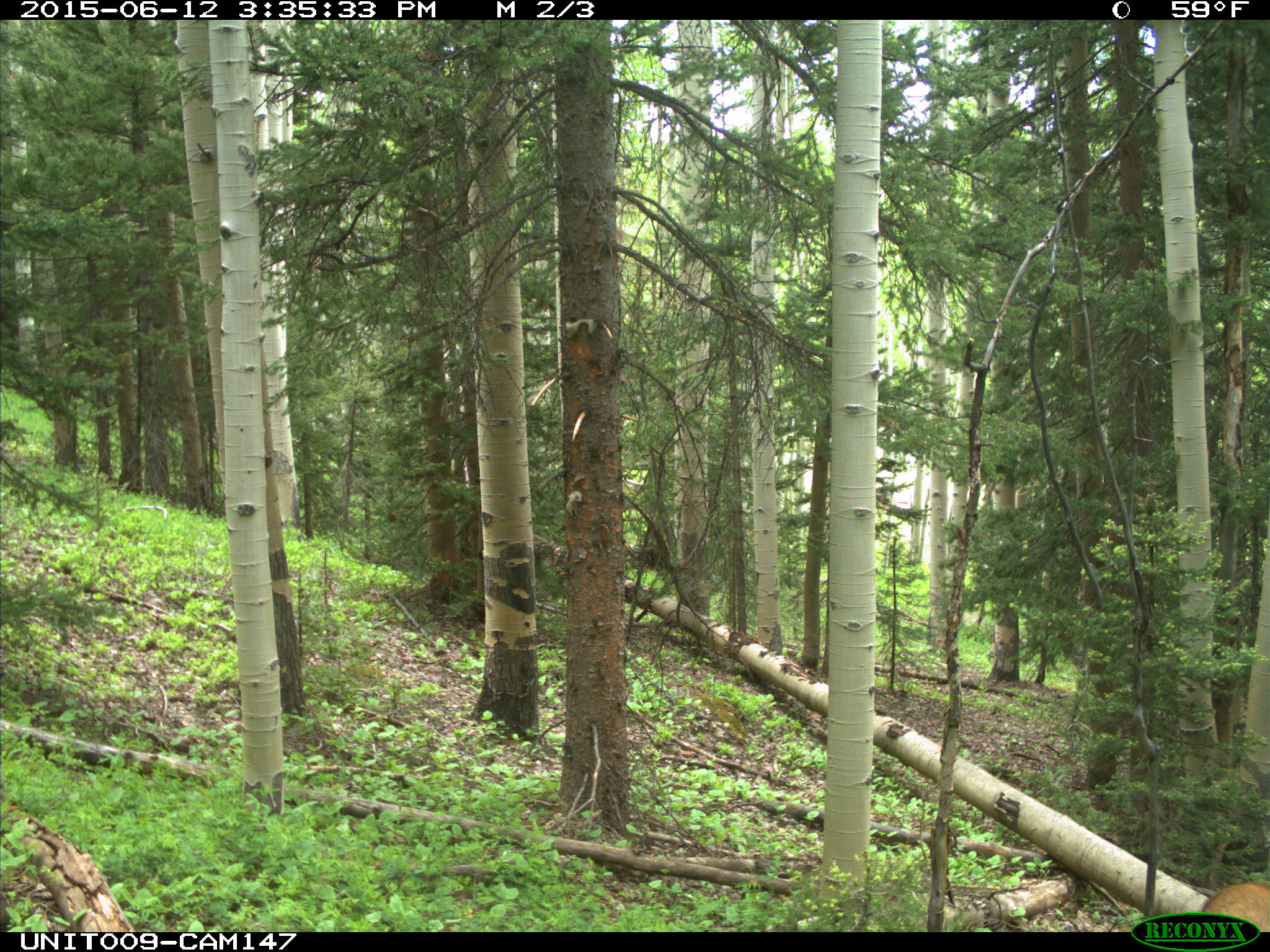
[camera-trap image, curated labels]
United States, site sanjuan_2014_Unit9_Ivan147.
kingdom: Animalia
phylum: Chordata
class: Mammalia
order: Artiodactyla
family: Cervidae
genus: Cervus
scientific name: Cervus elaphus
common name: red deer